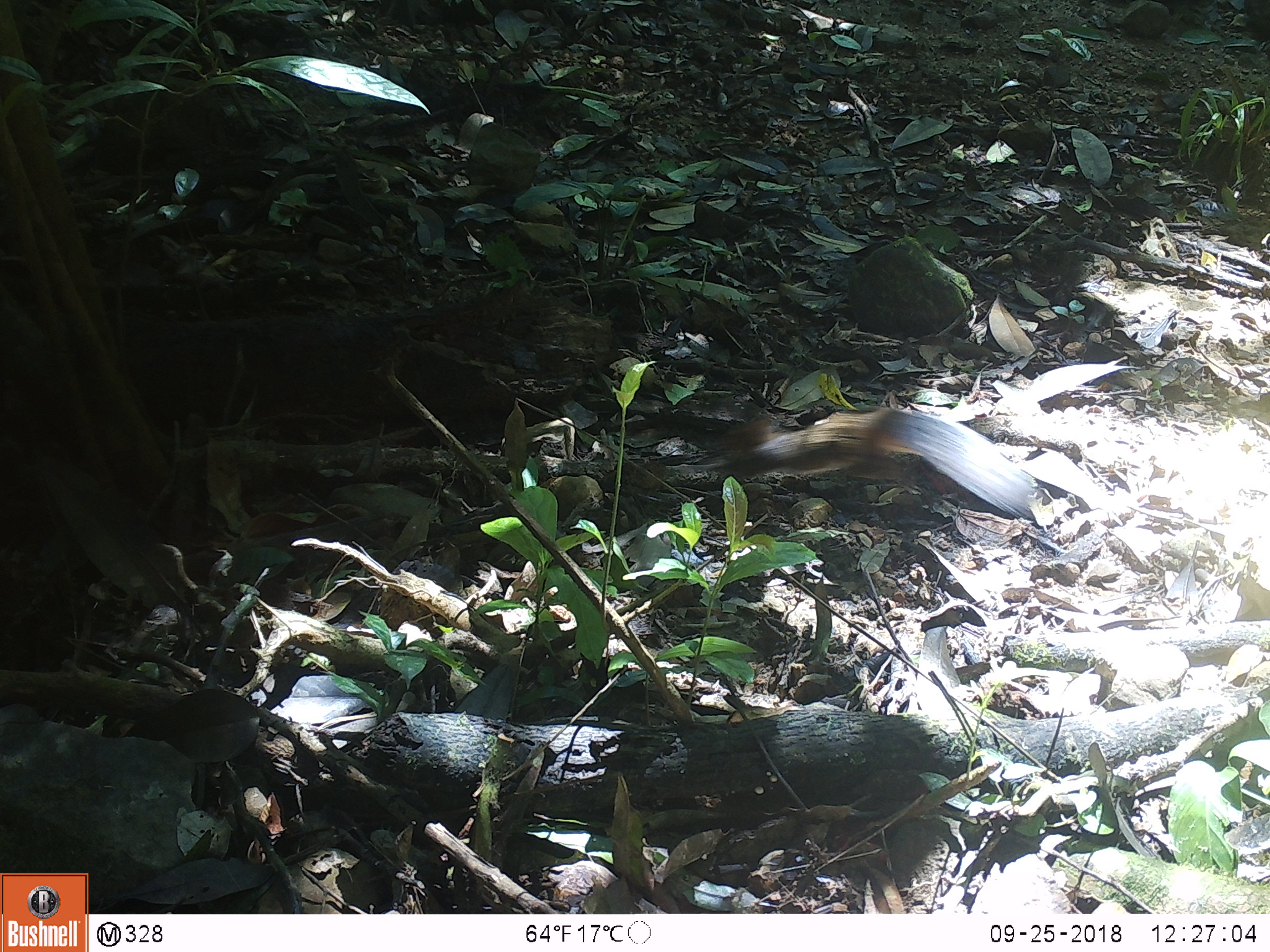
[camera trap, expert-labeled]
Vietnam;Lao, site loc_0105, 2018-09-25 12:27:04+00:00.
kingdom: Animalia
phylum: Chordata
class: Mammalia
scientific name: Mammalia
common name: mammal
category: unidentified small mammal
Unidentified small mammal (mammal) (Mammalia). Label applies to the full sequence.